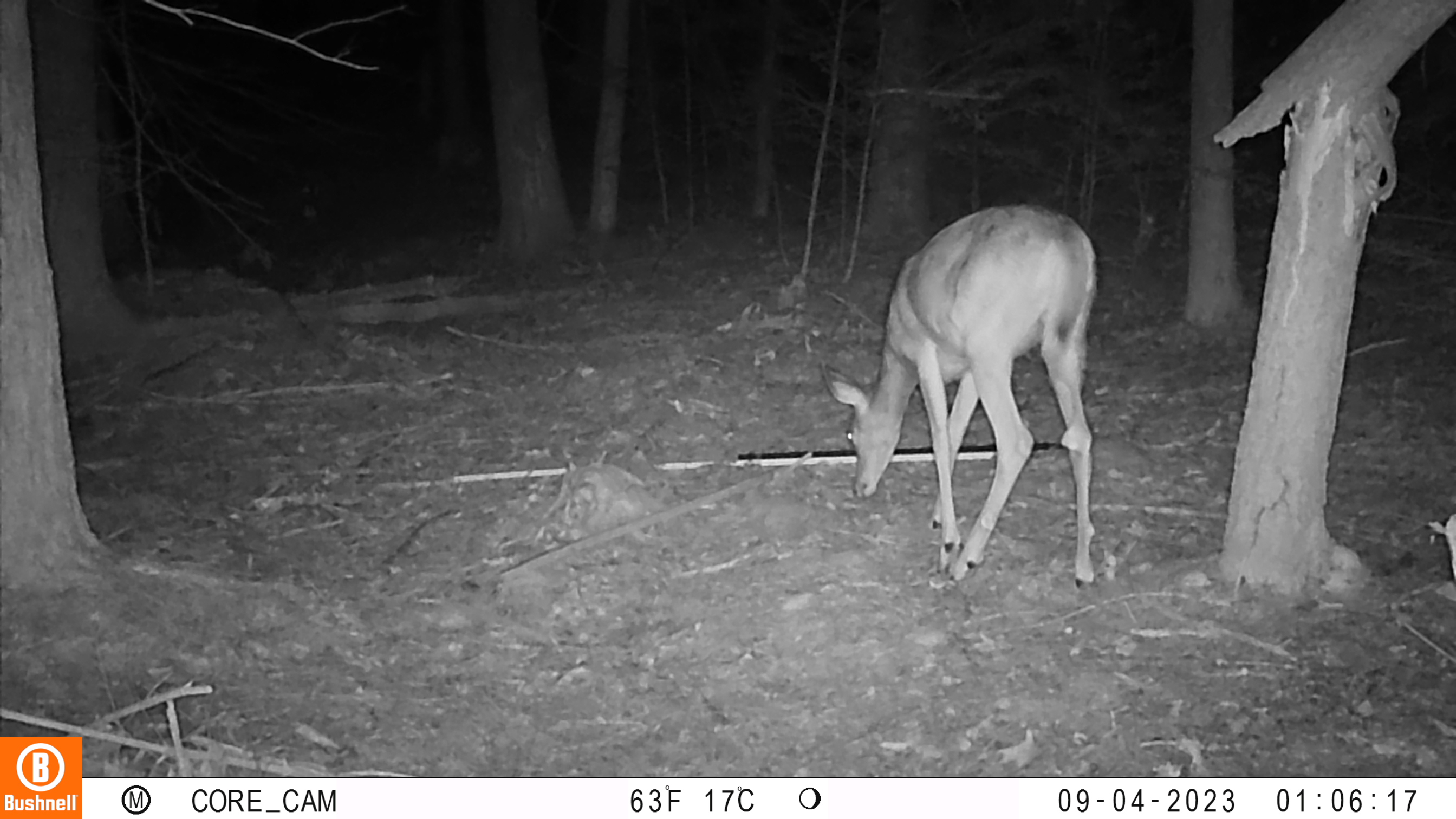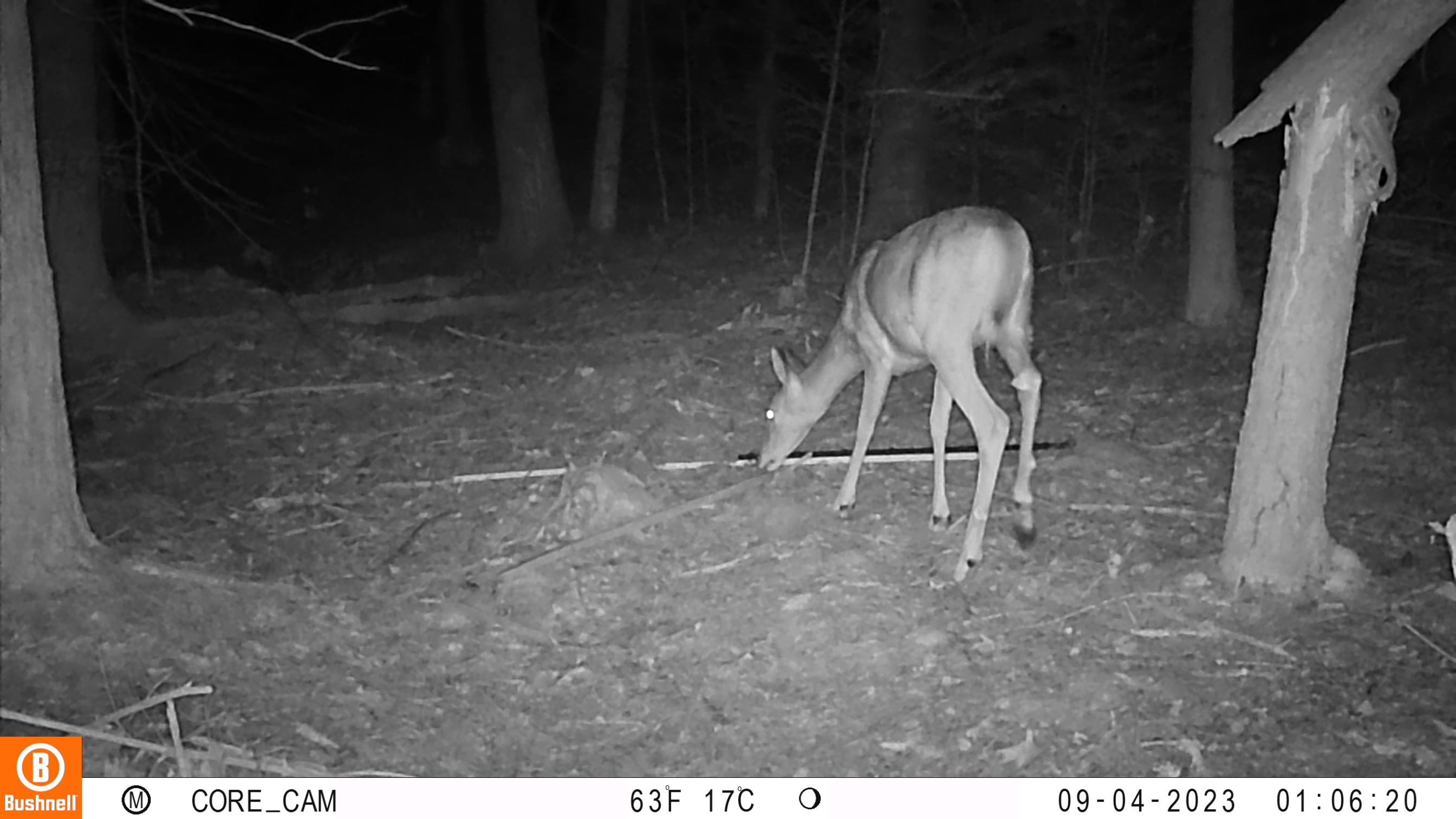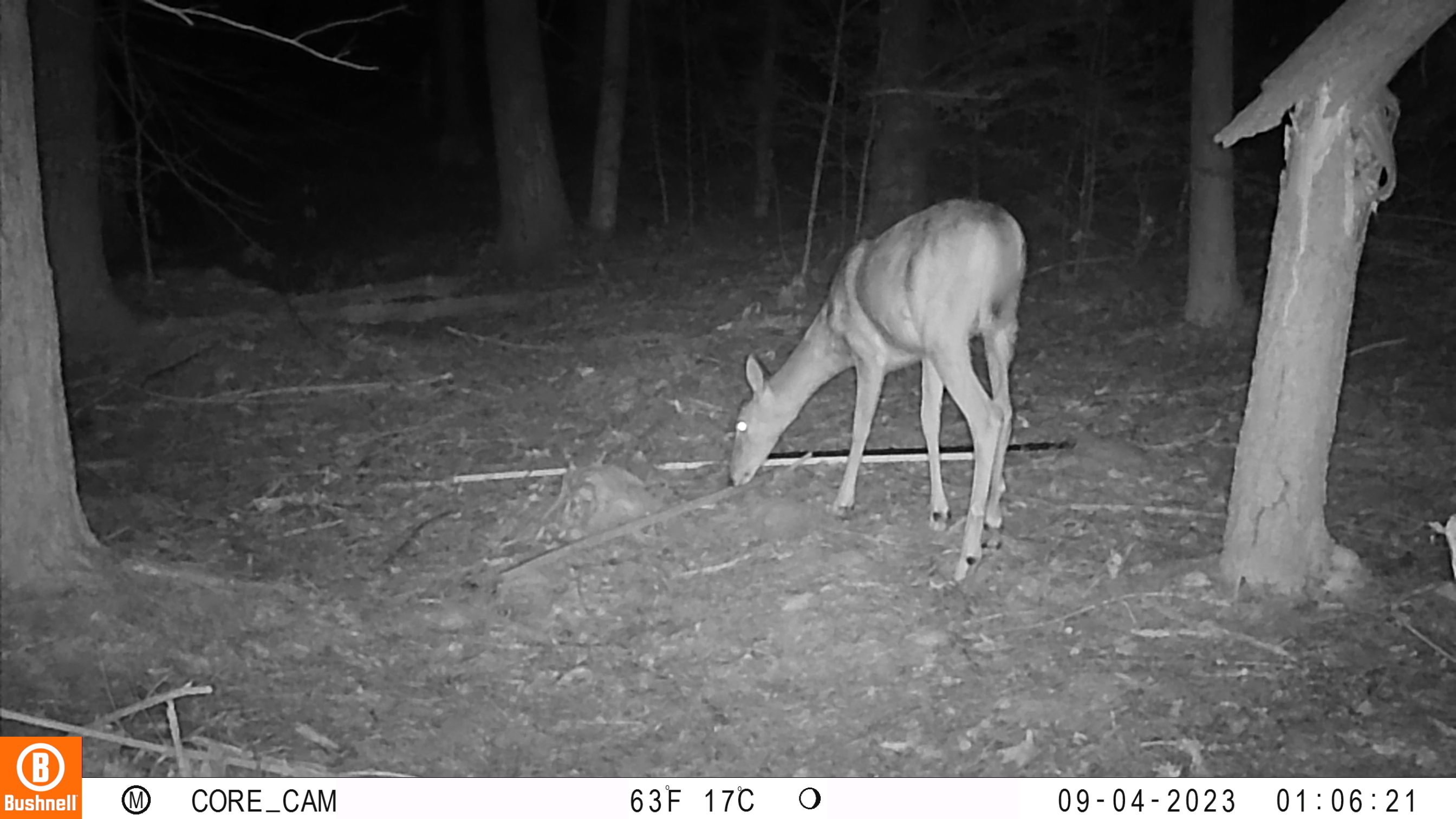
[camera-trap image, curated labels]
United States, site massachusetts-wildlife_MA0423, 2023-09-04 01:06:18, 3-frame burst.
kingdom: Animalia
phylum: Chordata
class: Mammalia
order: Artiodactyla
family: Cervidae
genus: Odocoileus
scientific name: Odocoileus virginianus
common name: white-tailed deer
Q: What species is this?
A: White-tailed deer (Odocoileus virginianus).